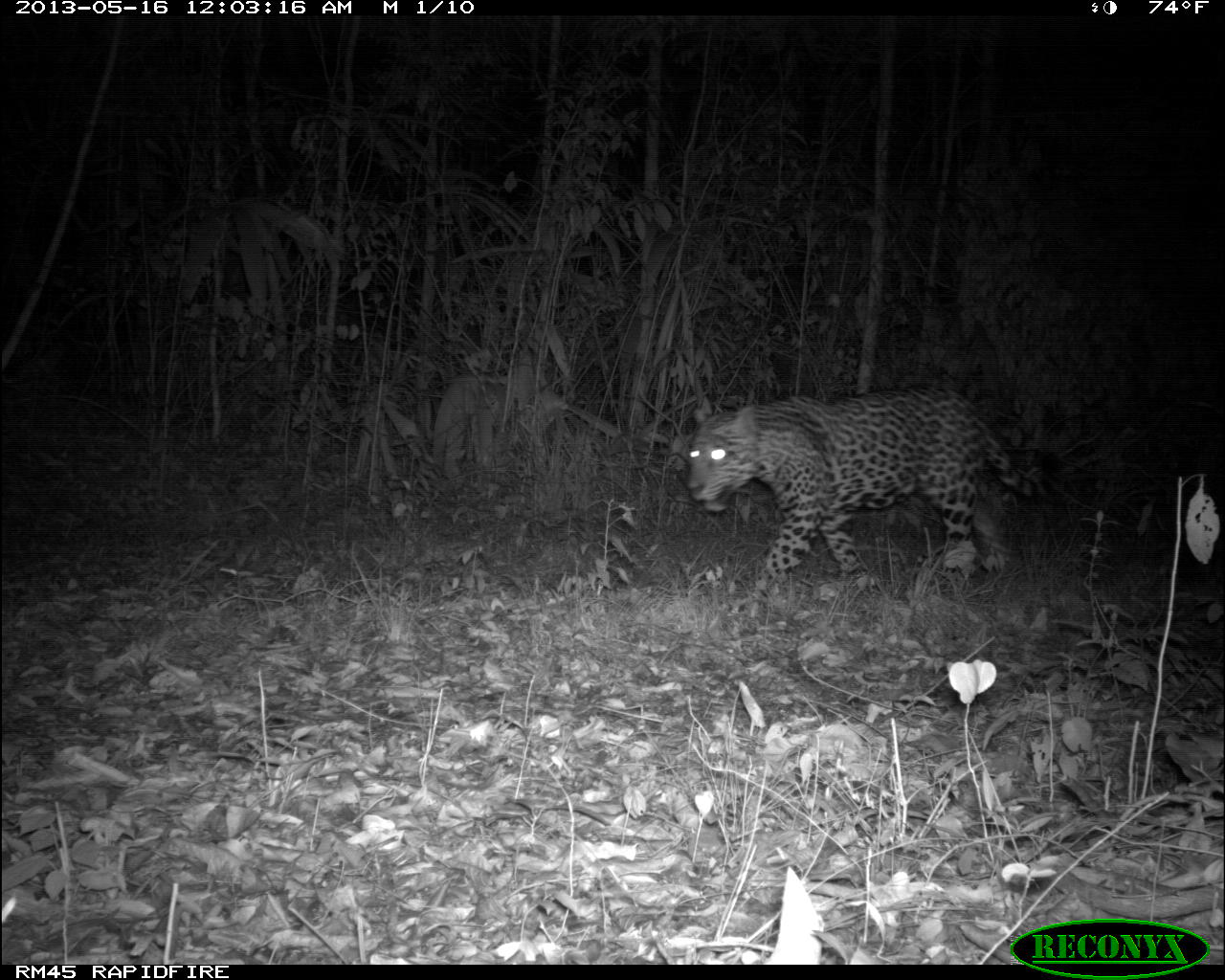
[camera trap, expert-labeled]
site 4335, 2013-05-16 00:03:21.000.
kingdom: Animalia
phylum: Chordata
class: Mammalia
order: Carnivora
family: Felidae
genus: Panthera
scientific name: Panthera onca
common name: jaguar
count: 1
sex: male